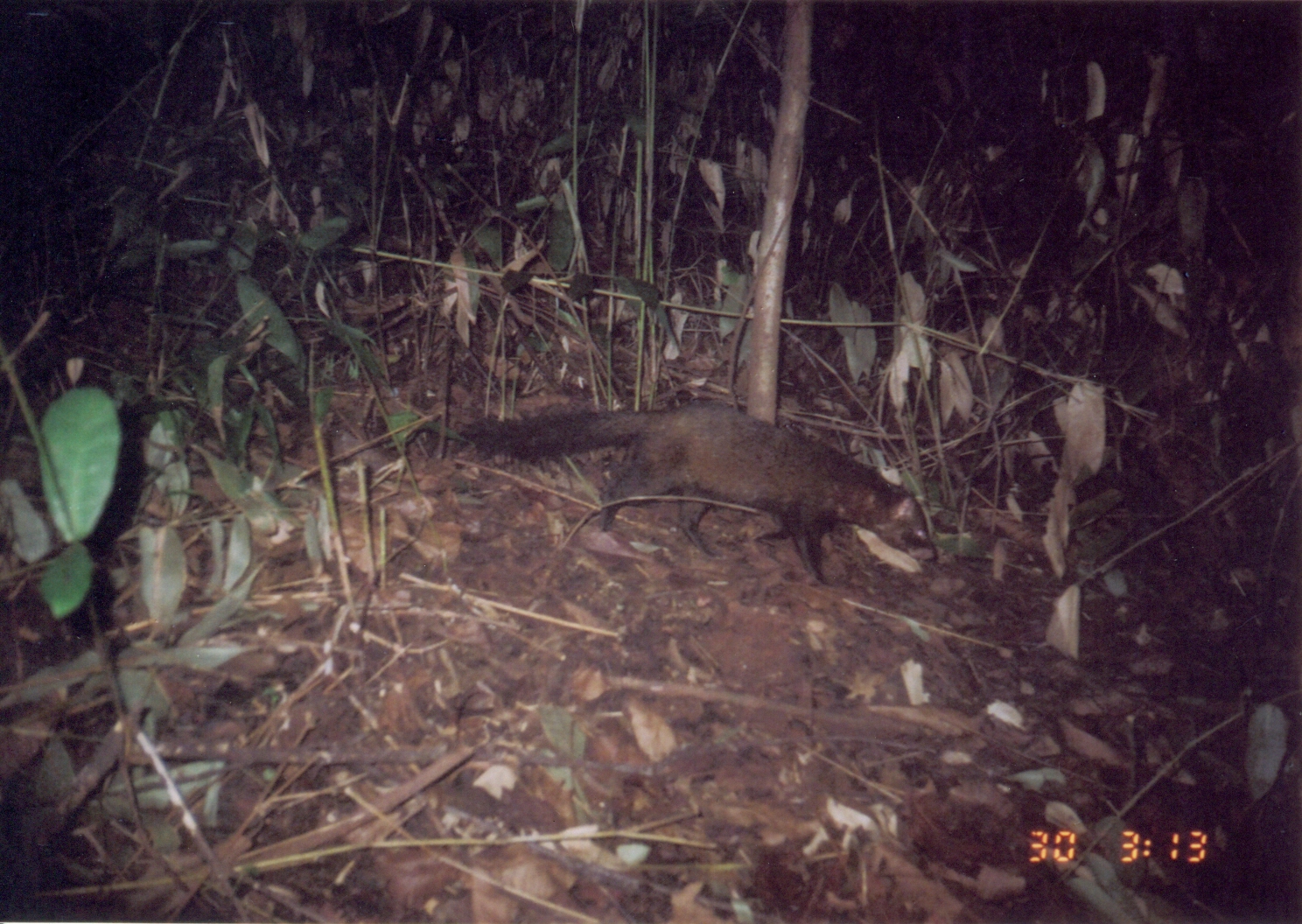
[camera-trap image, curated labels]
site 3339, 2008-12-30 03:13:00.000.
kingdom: Animalia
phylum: Chordata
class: Mammalia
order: Carnivora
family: Herpestidae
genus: Bdeogale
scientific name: Bdeogale crassicauda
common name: bushy-tailed mongoose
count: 1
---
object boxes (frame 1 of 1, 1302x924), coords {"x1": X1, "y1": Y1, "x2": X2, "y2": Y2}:
bdeogale crassicauda: {"x1": 456, "y1": 395, "x2": 934, "y2": 583}